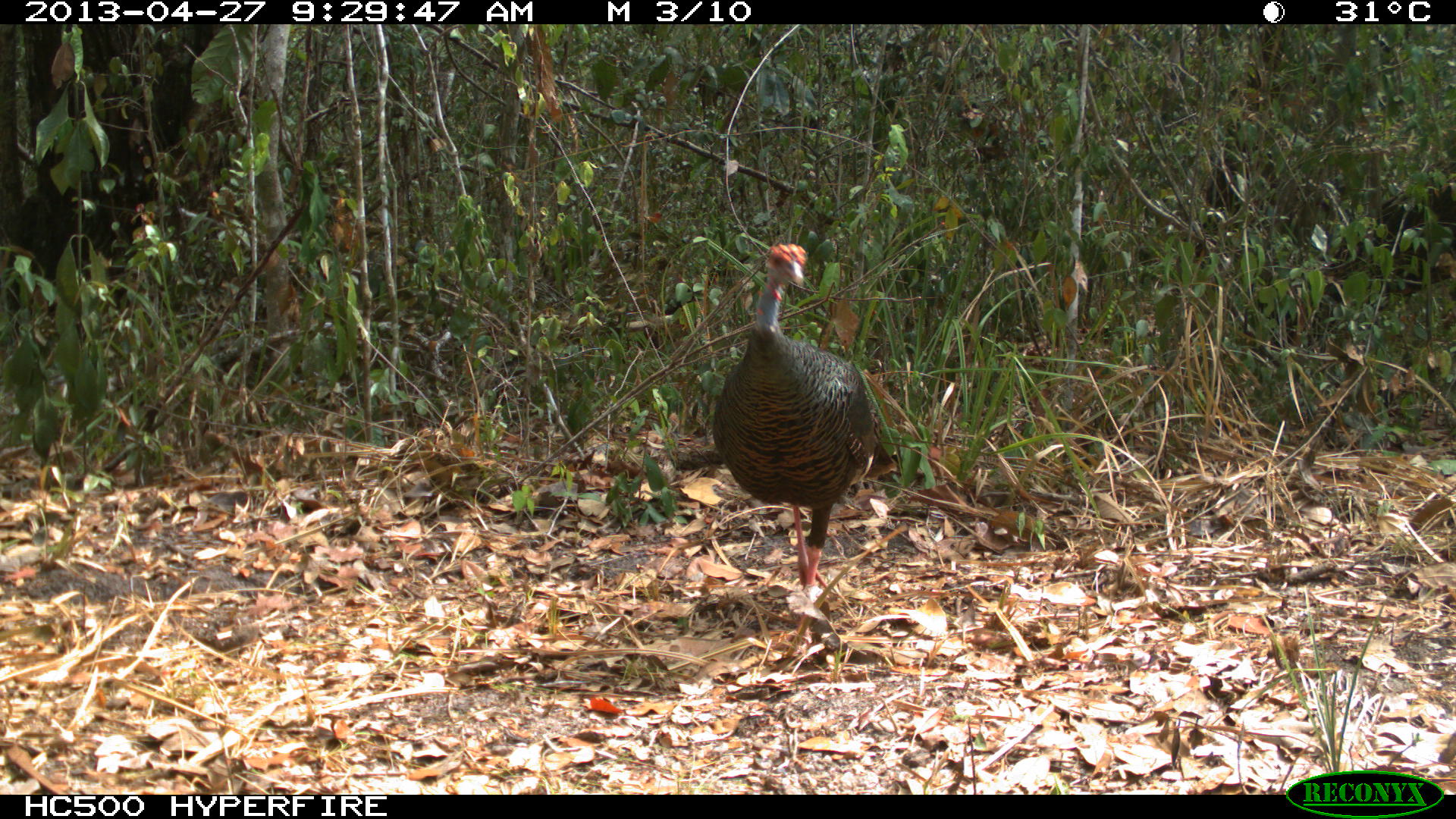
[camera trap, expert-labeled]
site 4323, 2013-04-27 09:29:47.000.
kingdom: Animalia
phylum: Chordata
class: Aves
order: Galliformes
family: Phasianidae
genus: Meleagris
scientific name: Meleagris ocellata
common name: ocellated turkey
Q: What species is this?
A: Meleagris ocellata (ocellated turkey).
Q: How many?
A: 1.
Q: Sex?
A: Female.